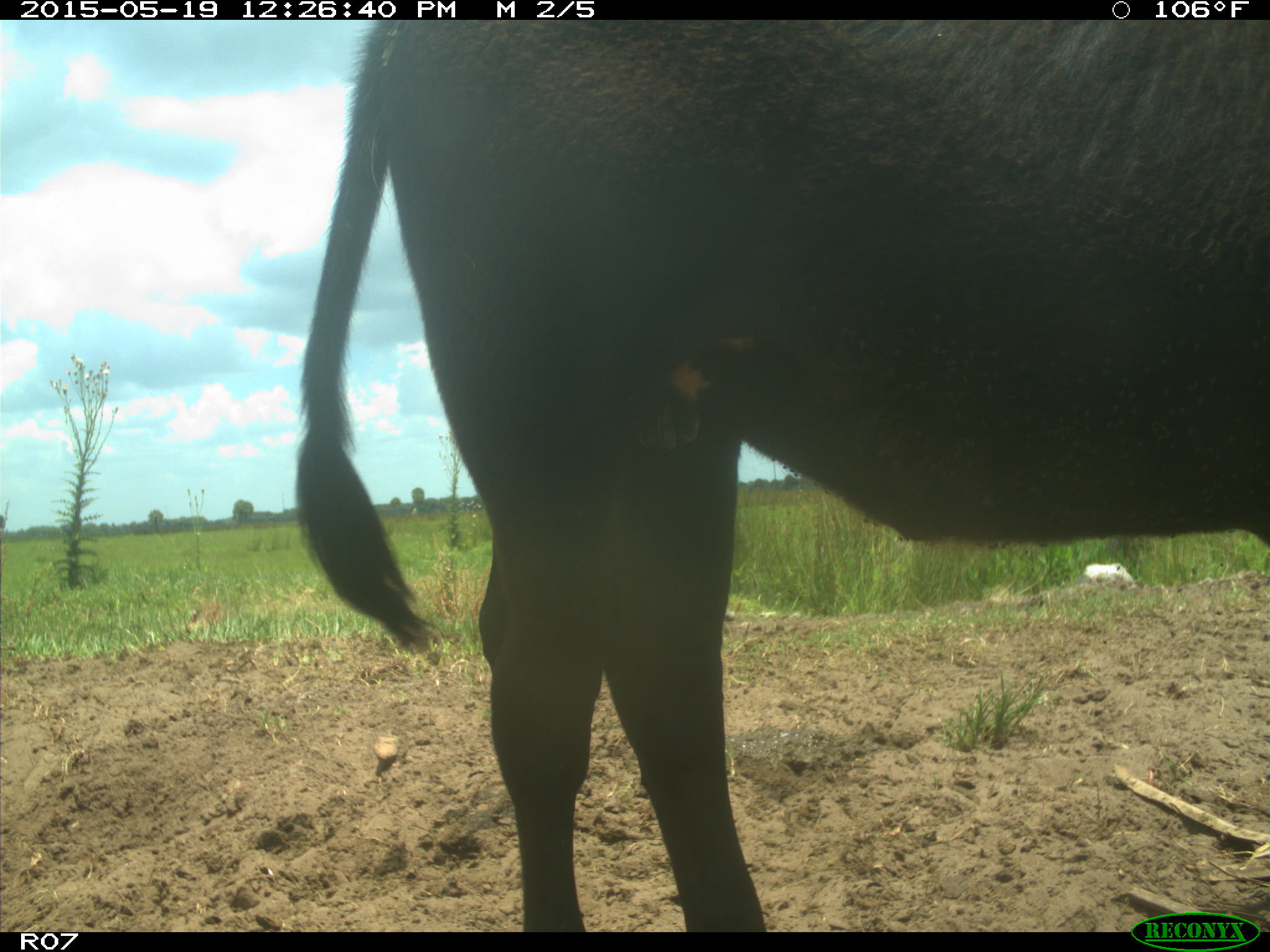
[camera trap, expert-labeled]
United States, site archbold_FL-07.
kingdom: Animalia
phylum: Chordata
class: Mammalia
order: Artiodactyla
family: Bovidae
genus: Bos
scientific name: Bos taurus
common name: domestic cow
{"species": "Bos taurus (domestic cow)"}